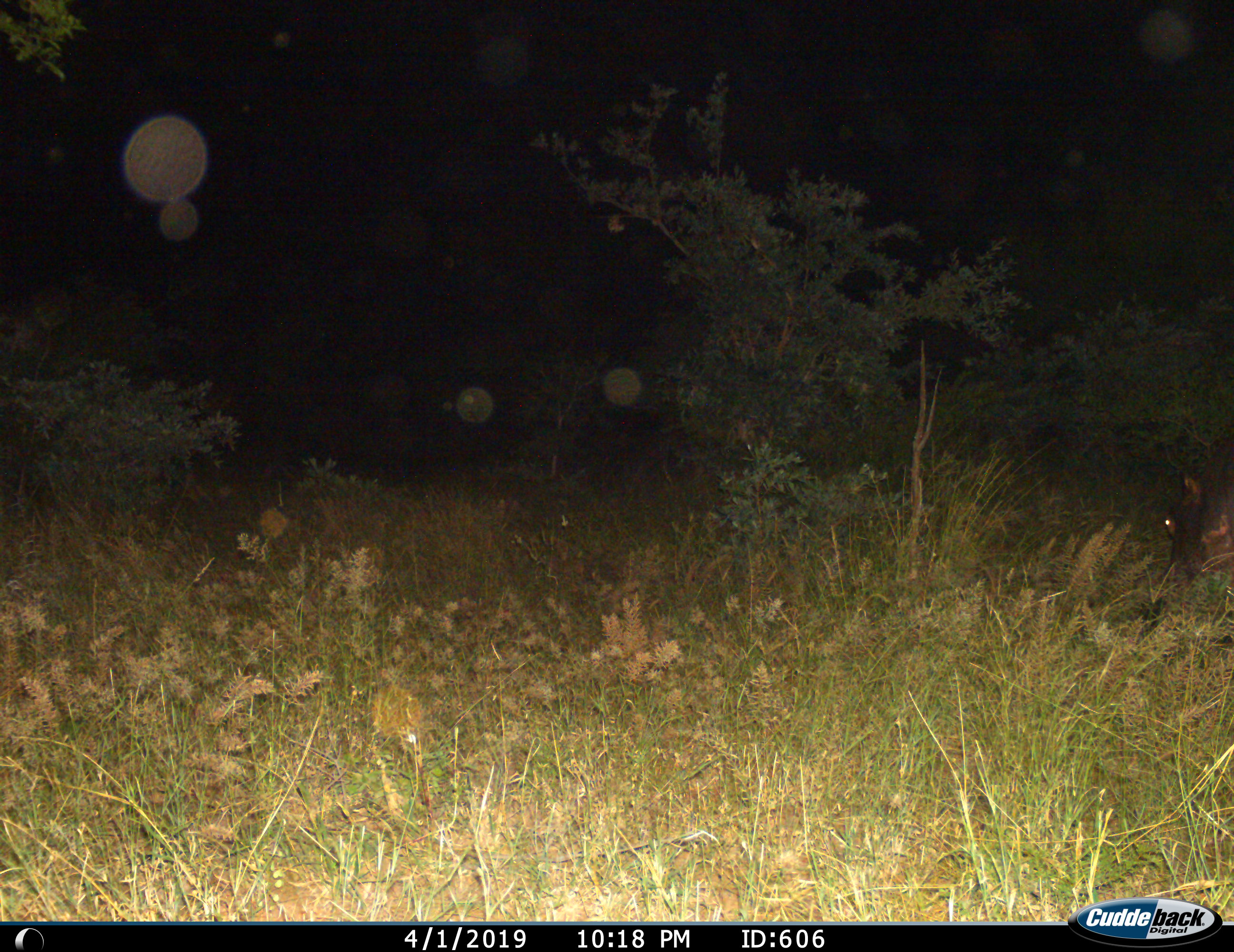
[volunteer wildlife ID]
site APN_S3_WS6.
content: unidentified animal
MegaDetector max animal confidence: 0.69